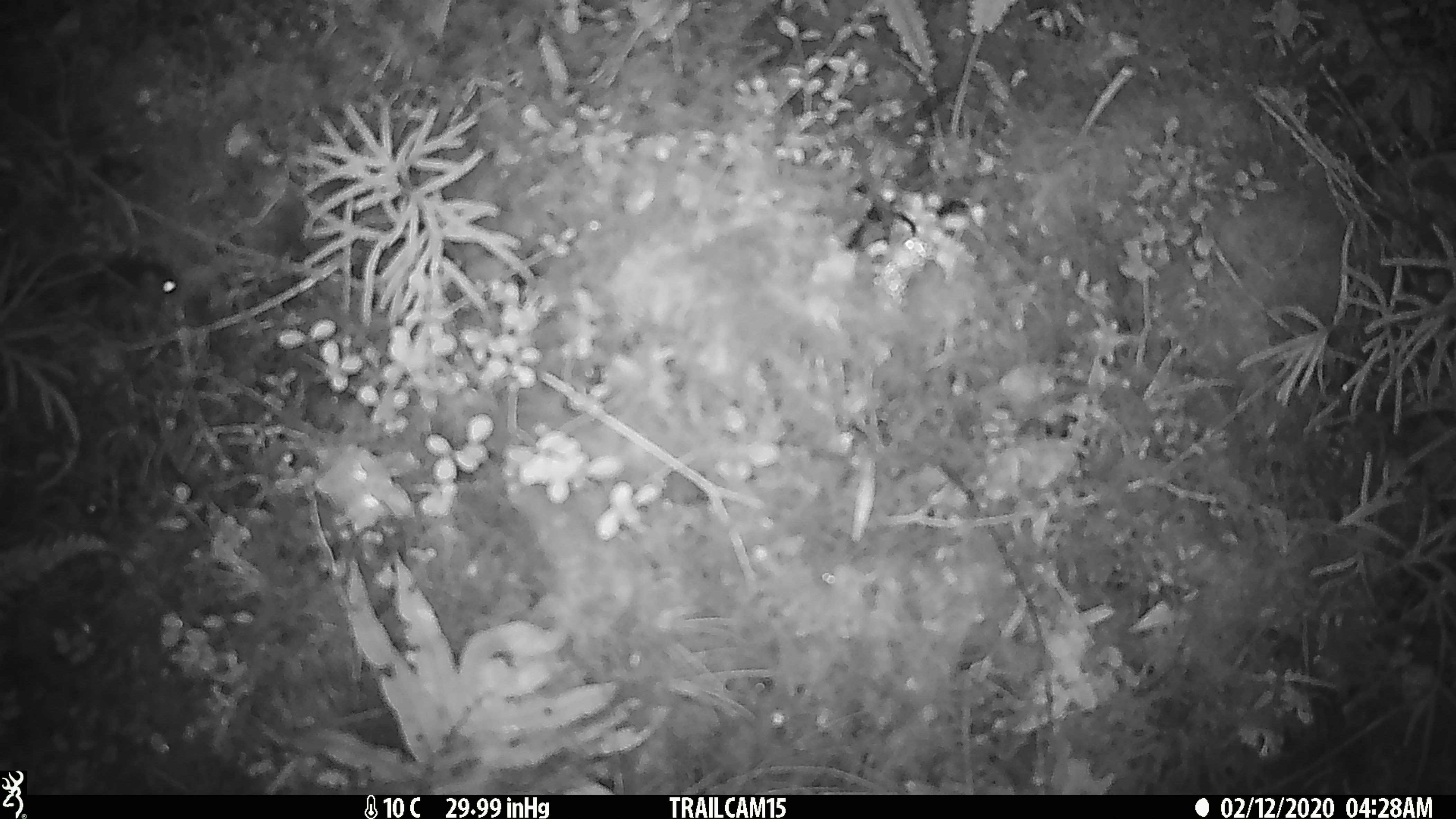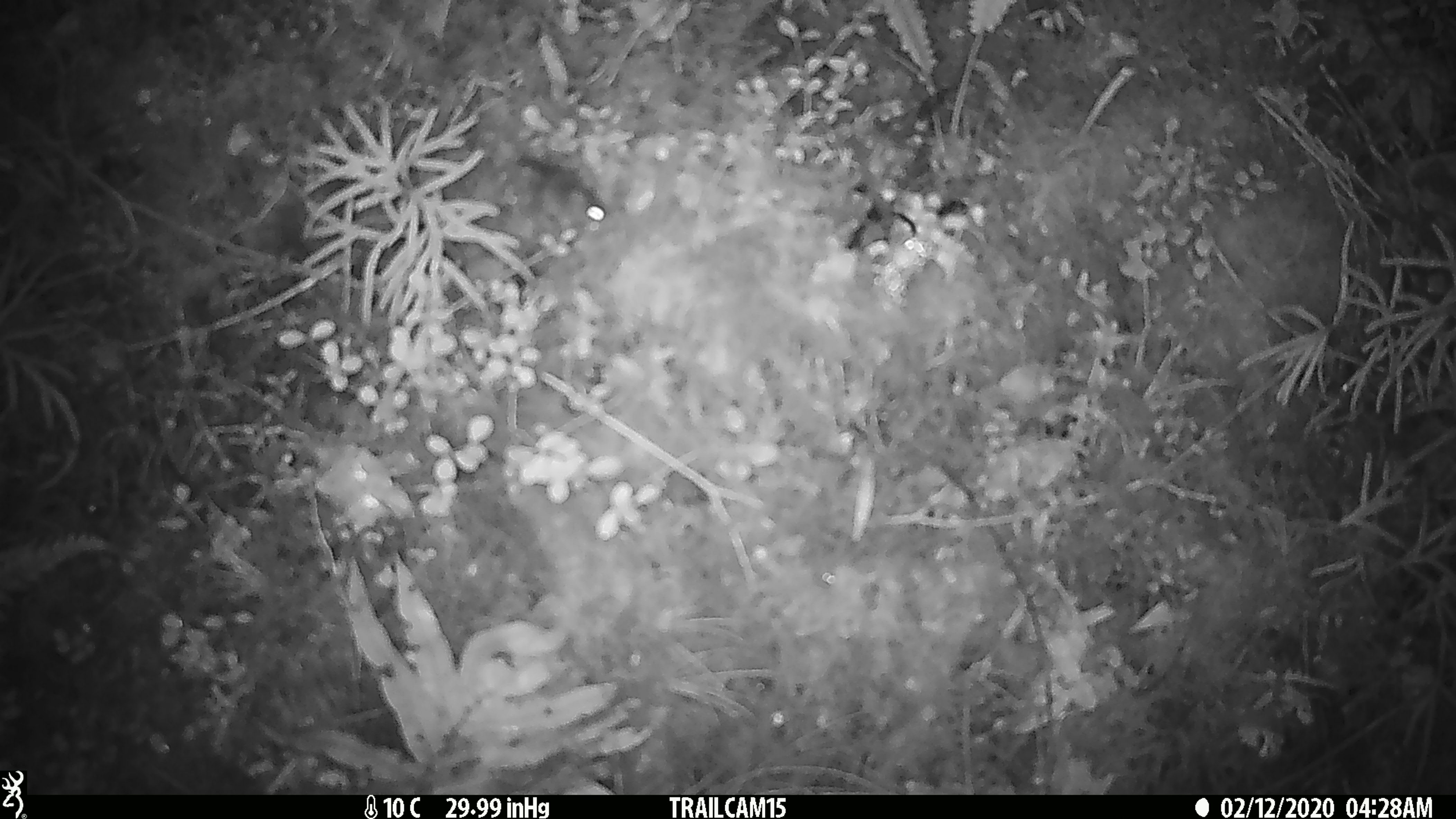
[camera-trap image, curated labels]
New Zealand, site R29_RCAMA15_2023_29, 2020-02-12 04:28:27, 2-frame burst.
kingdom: Animalia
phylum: Chordata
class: Mammalia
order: Rodentia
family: Muridae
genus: Mus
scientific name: Mus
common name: mouse